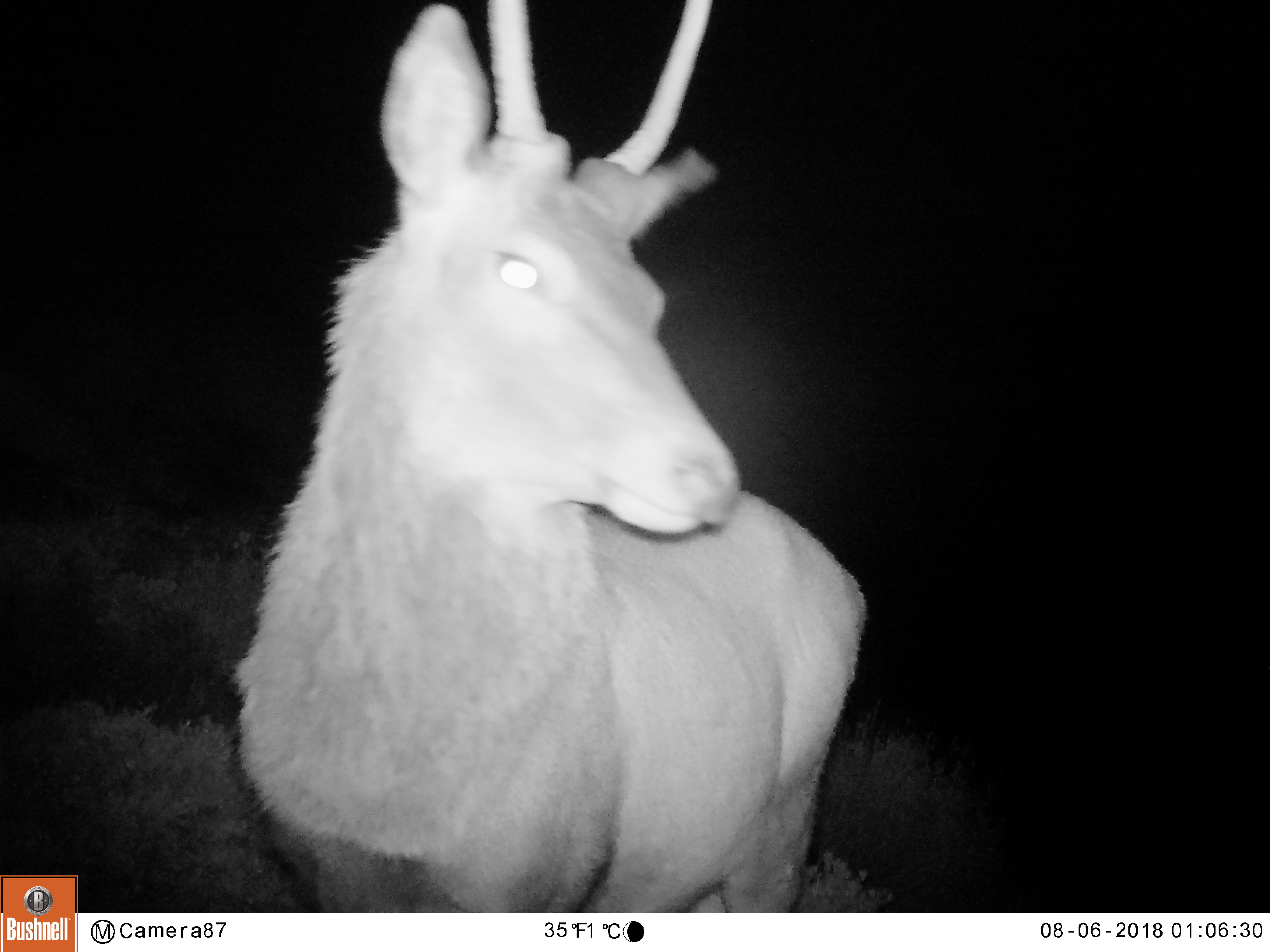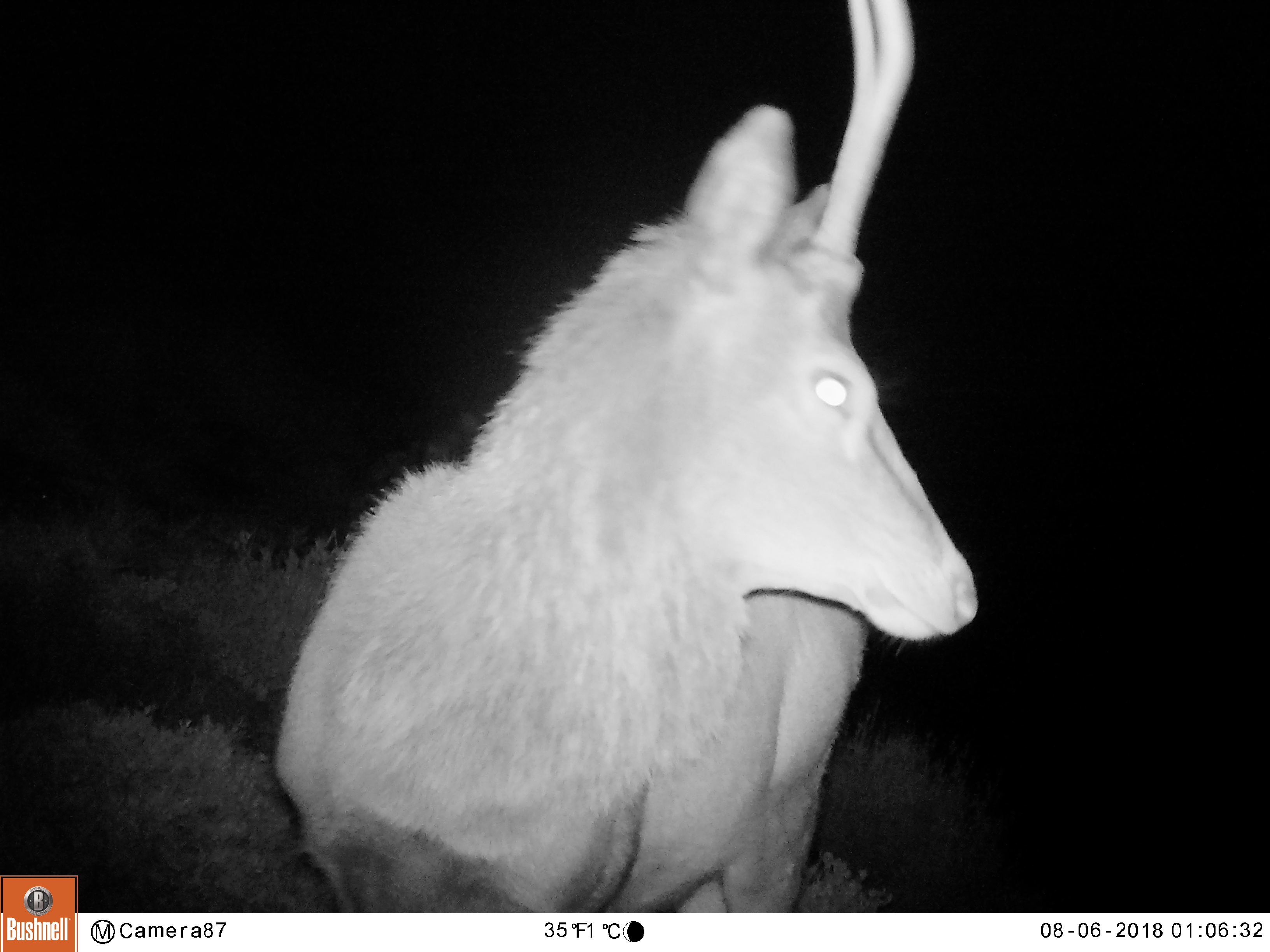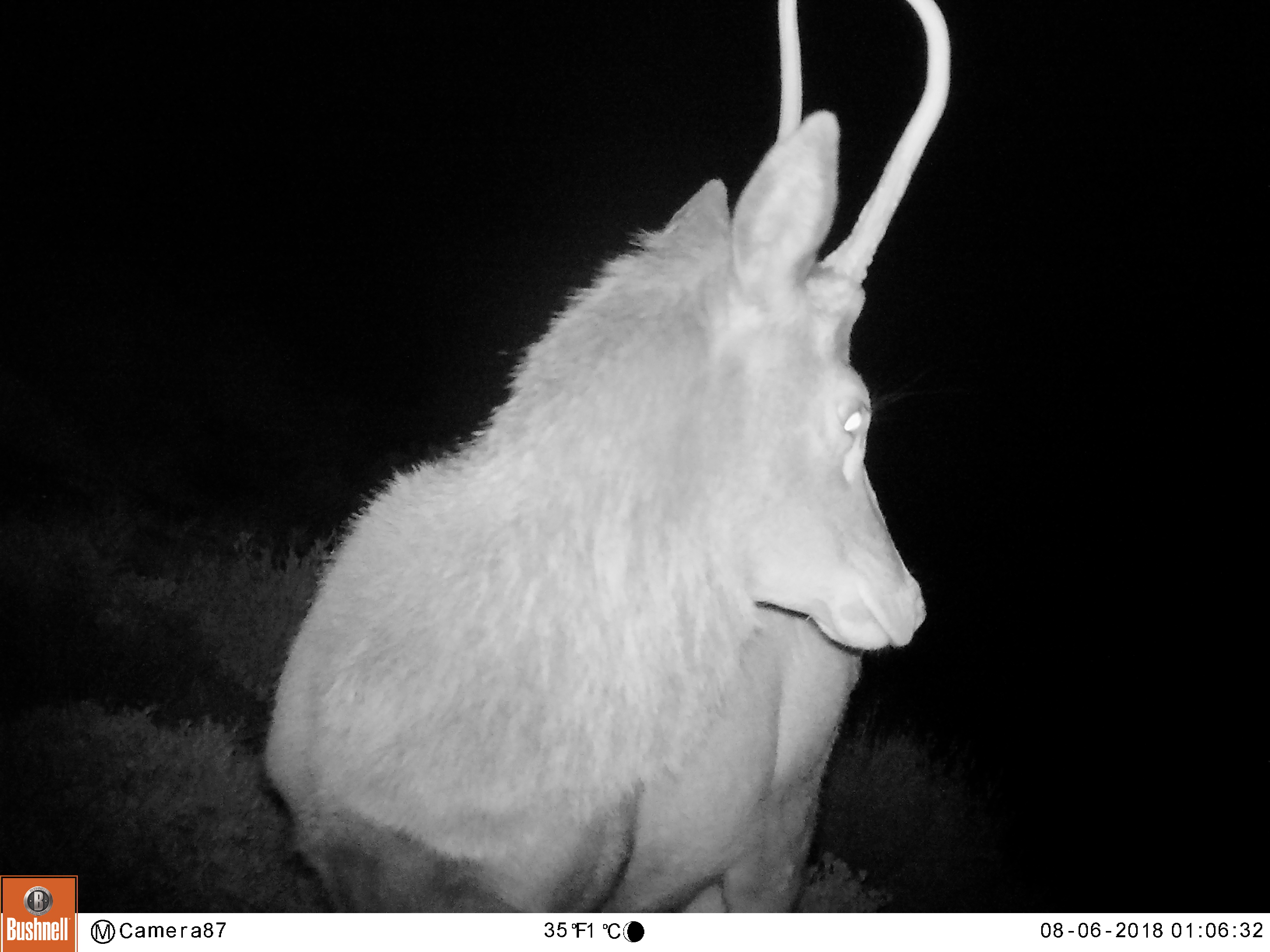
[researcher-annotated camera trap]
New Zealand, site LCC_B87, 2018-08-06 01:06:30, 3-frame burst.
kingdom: Animalia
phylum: Chordata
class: Mammalia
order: Artiodactyla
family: Cervidae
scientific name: Cervidae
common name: deer